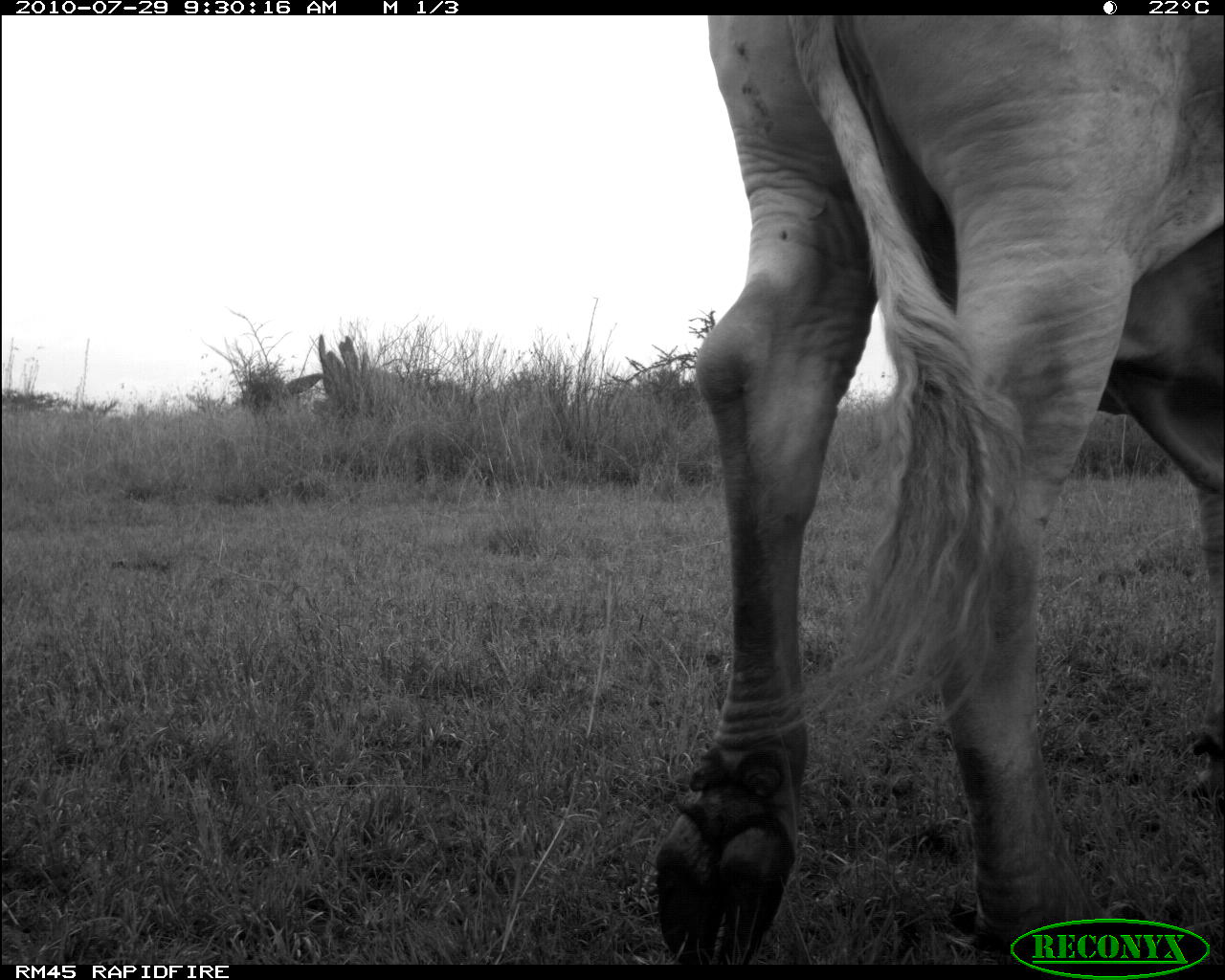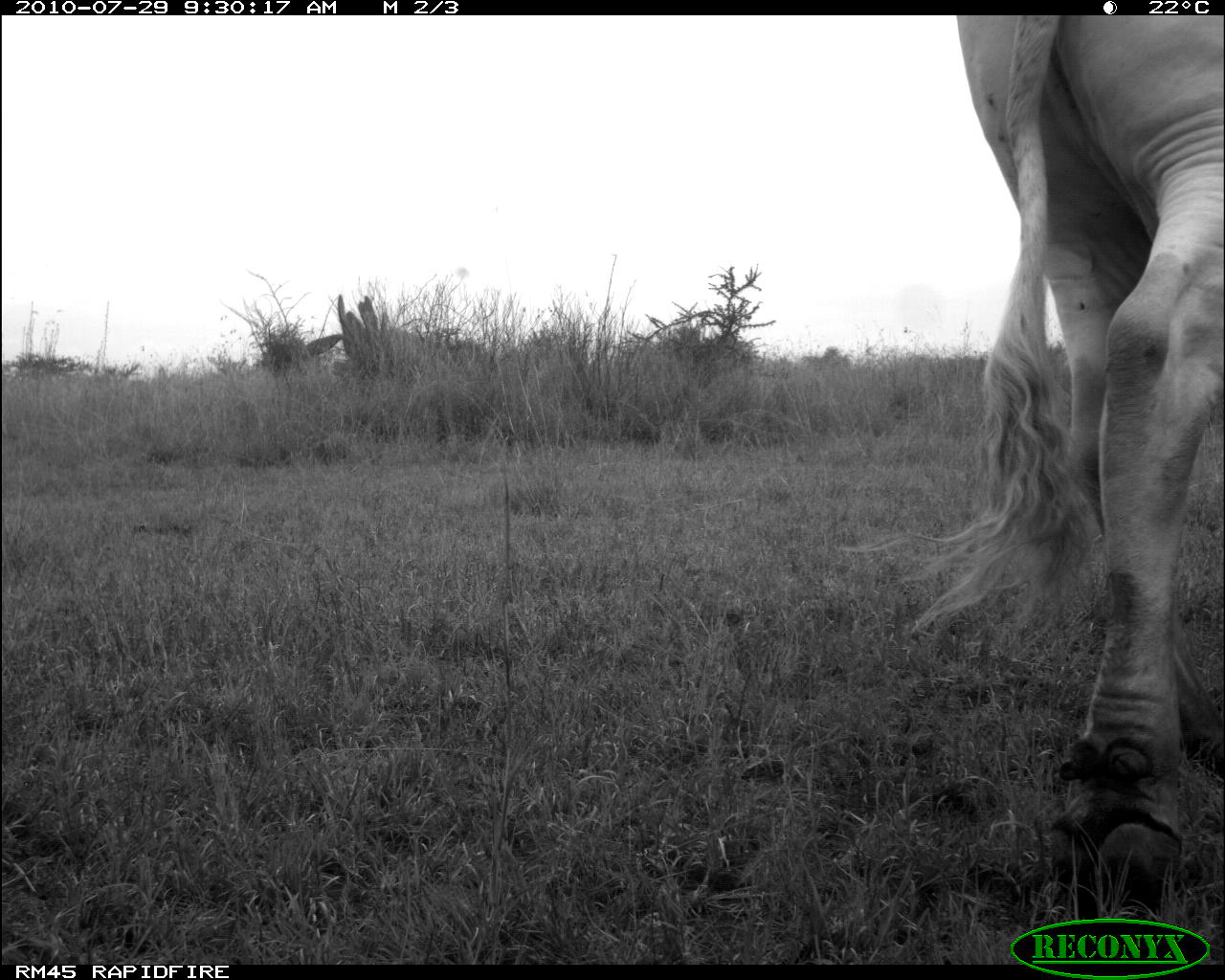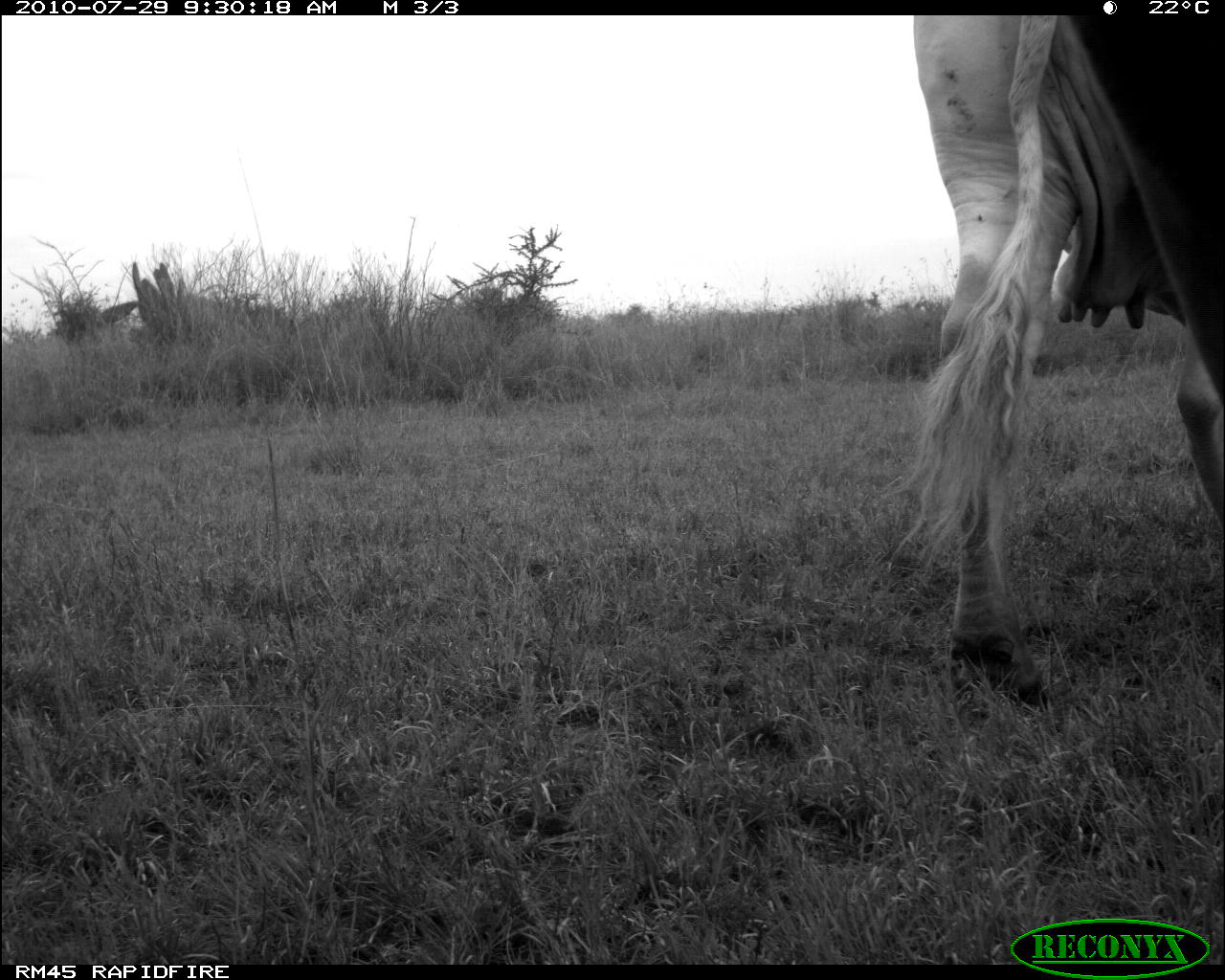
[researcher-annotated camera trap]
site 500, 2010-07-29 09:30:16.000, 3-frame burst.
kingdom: Animalia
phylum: Chordata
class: Mammalia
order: Artiodactyla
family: Bovidae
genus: Tragelaphus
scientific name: Tragelaphus oryx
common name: eland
Tragelaphus oryx (eland), count 1.